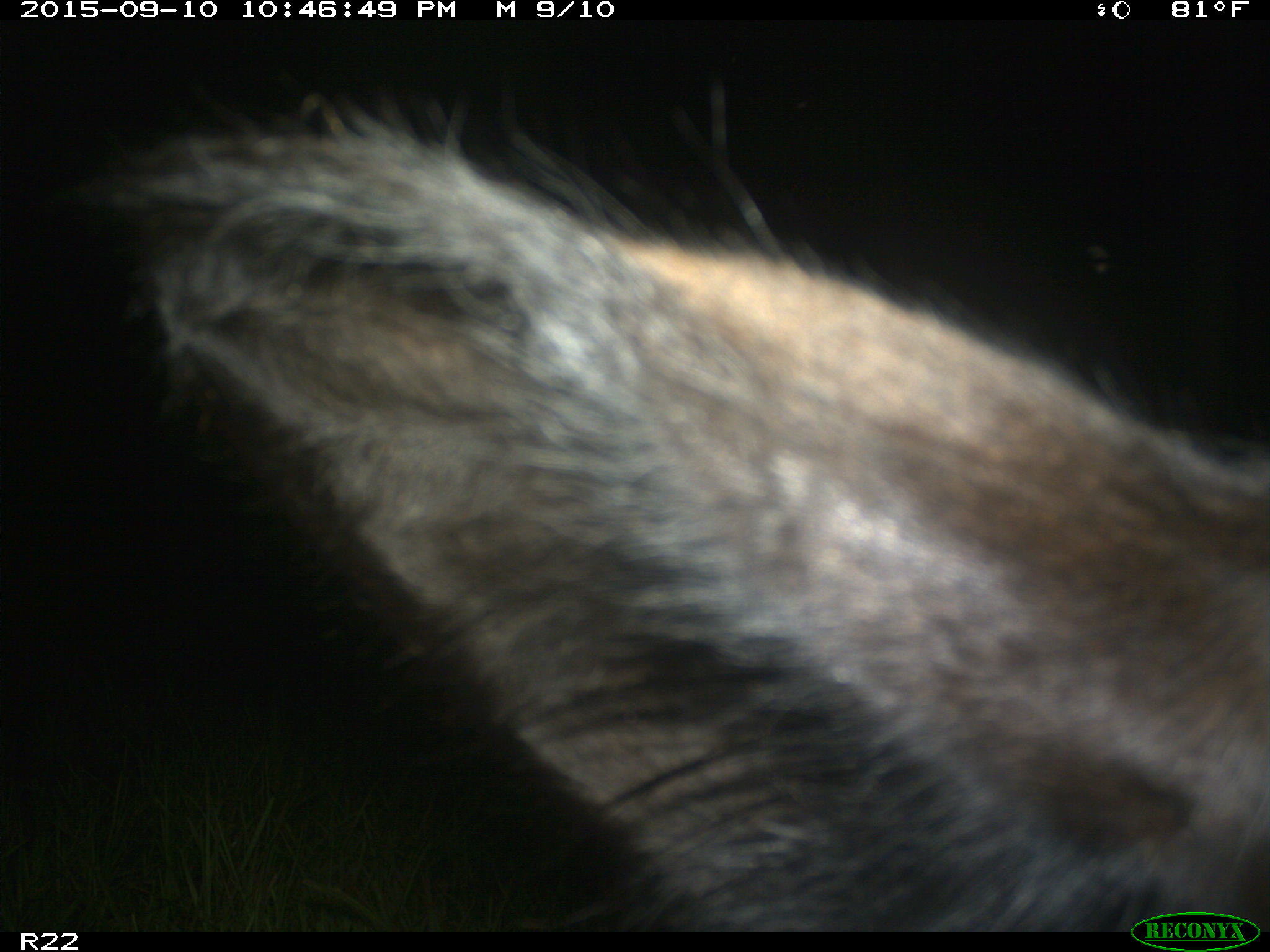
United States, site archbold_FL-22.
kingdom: Animalia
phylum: Chordata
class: Mammalia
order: Artiodactyla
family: Bovidae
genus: Bos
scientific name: Bos taurus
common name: domestic cow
Bos taurus (domestic cow).